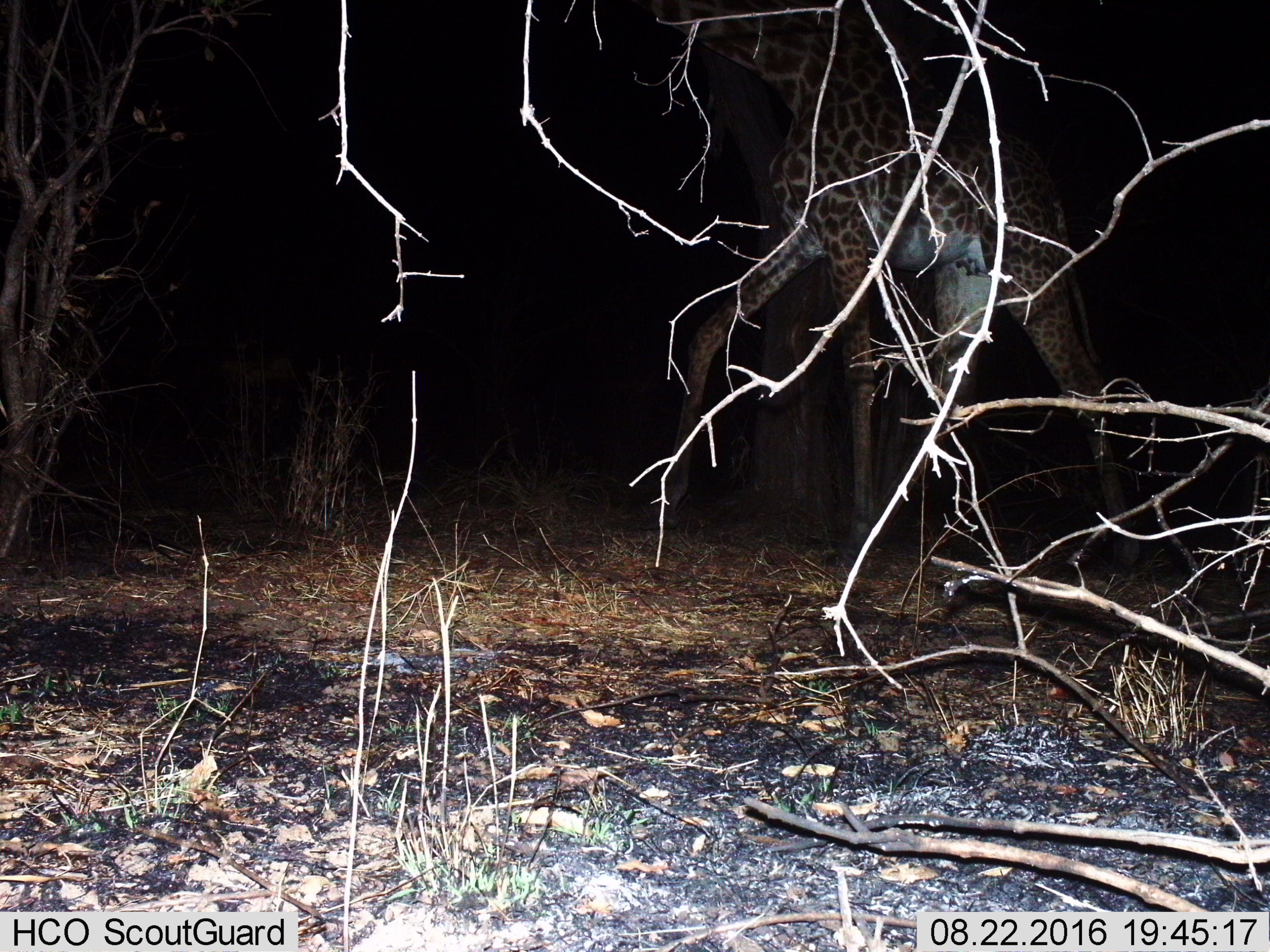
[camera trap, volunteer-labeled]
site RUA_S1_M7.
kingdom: Animalia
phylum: Chordata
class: Mammalia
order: Artiodactyla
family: Giraffidae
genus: Giraffa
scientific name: Giraffa camelopardalis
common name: giraffe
Giraffe (Giraffa camelopardalis), count 1. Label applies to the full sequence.